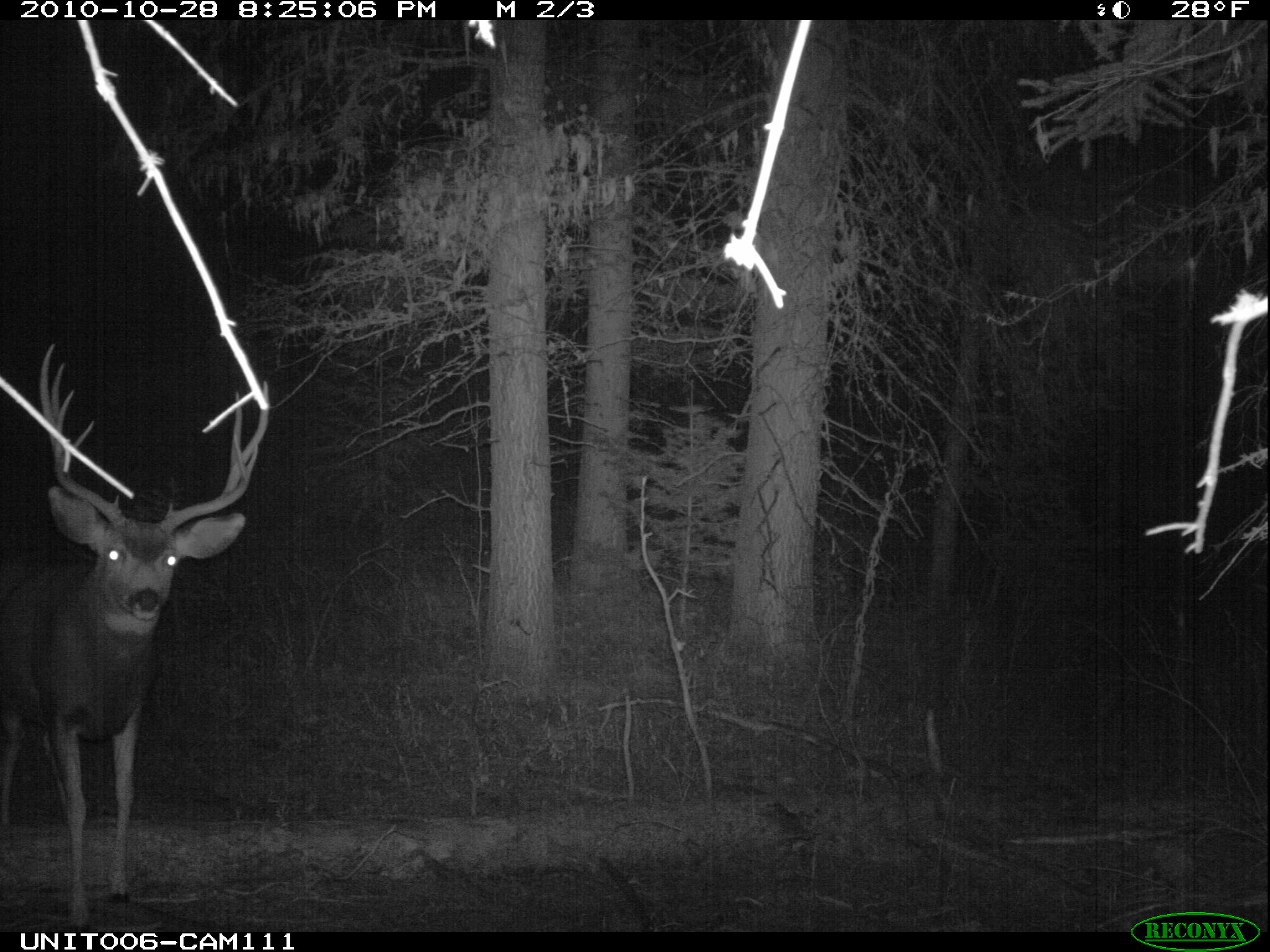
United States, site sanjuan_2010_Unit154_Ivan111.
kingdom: Animalia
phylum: Chordata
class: Mammalia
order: Artiodactyla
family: Cervidae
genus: Odocoileus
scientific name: Odocoileus hemionus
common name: mule deer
Odocoileus hemionus (mule deer).